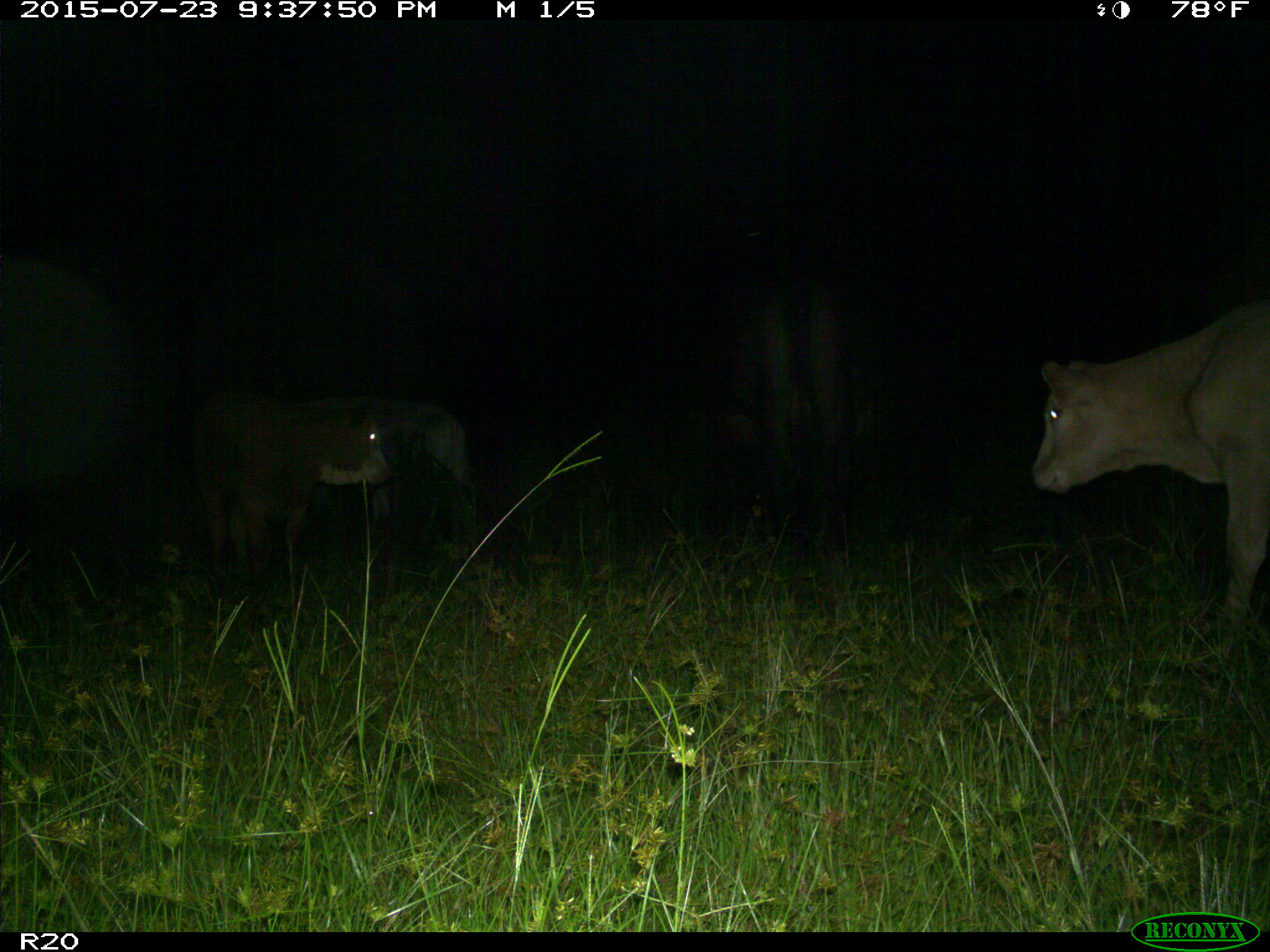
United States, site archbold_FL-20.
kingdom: Animalia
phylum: Chordata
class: Mammalia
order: Artiodactyla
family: Bovidae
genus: Bos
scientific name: Bos taurus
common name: domestic cow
Bos taurus (domestic cow).